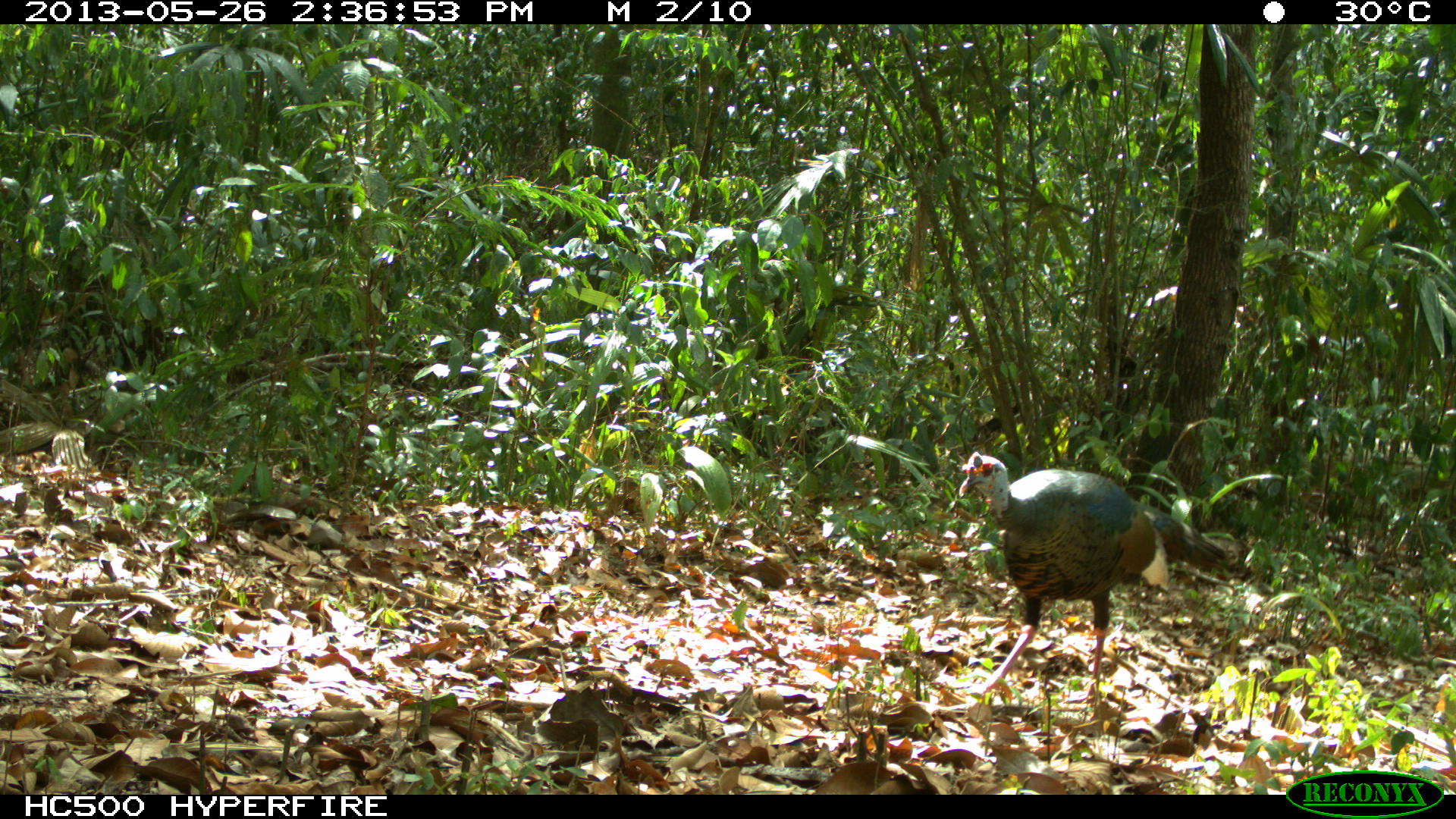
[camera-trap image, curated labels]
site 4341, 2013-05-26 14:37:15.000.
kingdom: Animalia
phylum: Chordata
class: Aves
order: Galliformes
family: Phasianidae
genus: Meleagris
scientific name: Meleagris ocellata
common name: ocellated turkey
Meleagris ocellata (ocellated turkey), count 1, sex male.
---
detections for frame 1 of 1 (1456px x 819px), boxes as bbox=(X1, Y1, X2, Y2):
meleagris ocellata: bbox=(957, 449, 1229, 707)